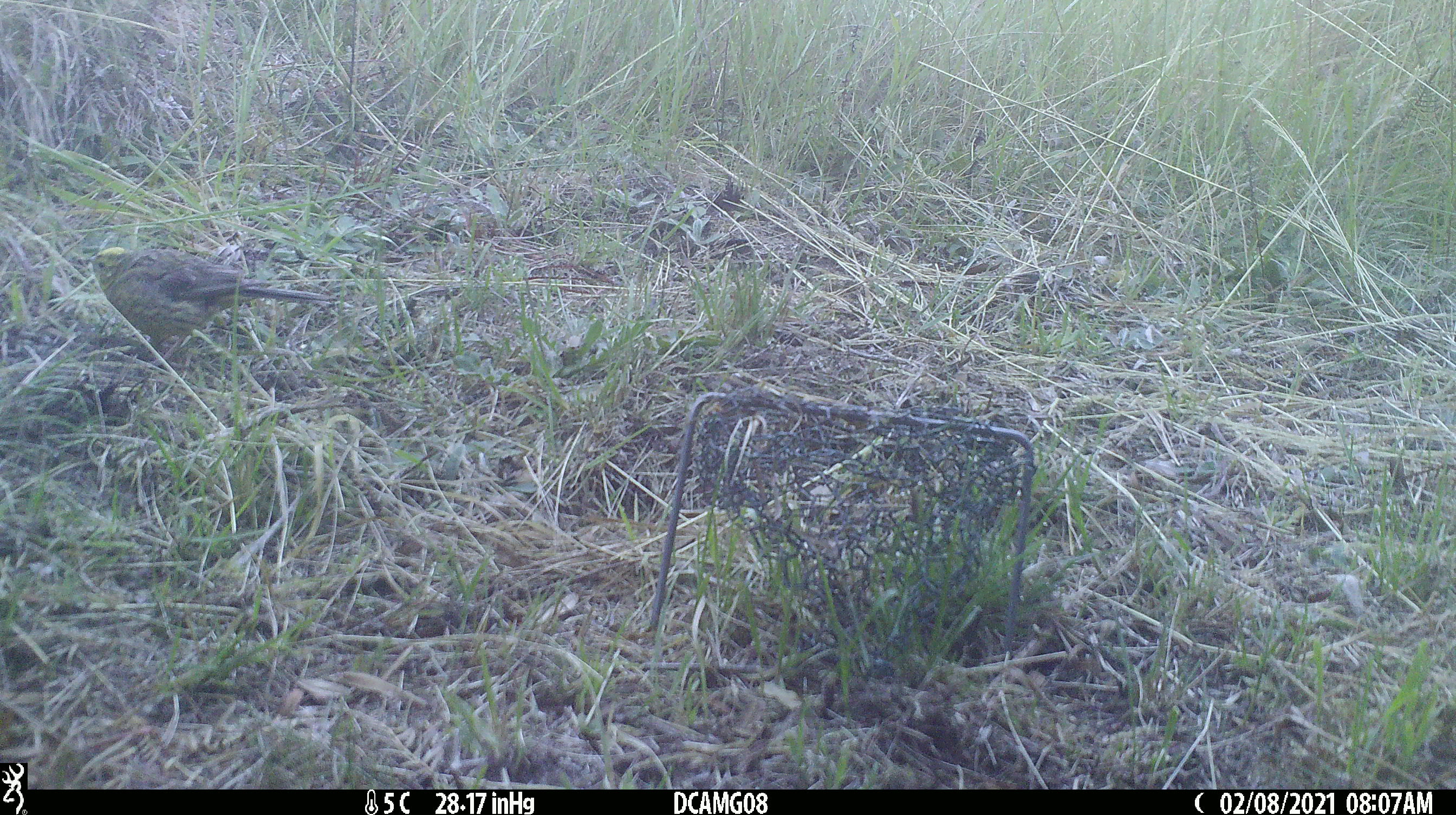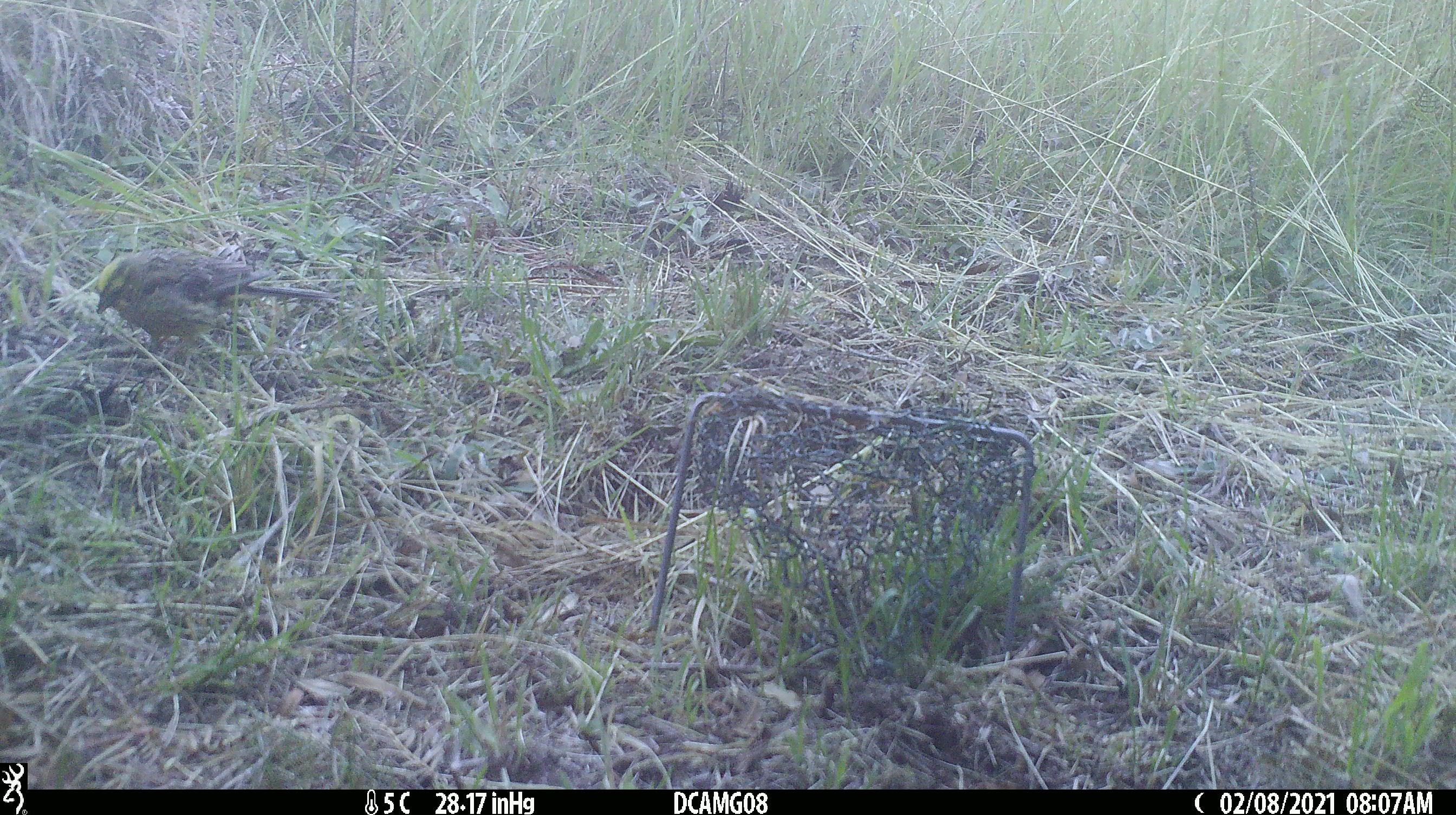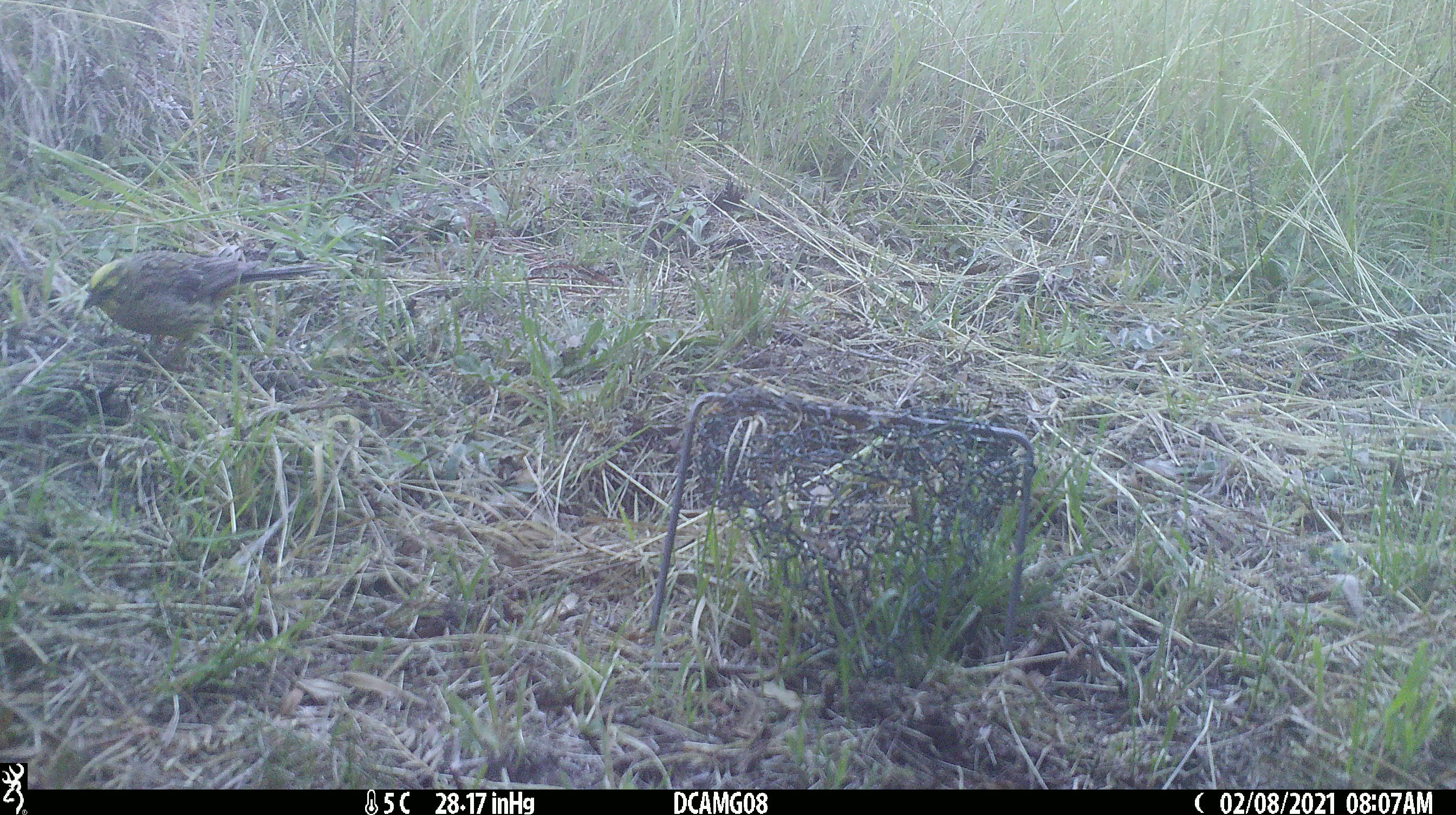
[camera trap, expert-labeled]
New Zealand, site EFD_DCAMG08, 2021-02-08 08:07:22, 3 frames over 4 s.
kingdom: Animalia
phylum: Chordata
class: Aves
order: Passeriformes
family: Emberizidae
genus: Emberiza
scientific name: Emberiza citrinella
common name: yellowhammer